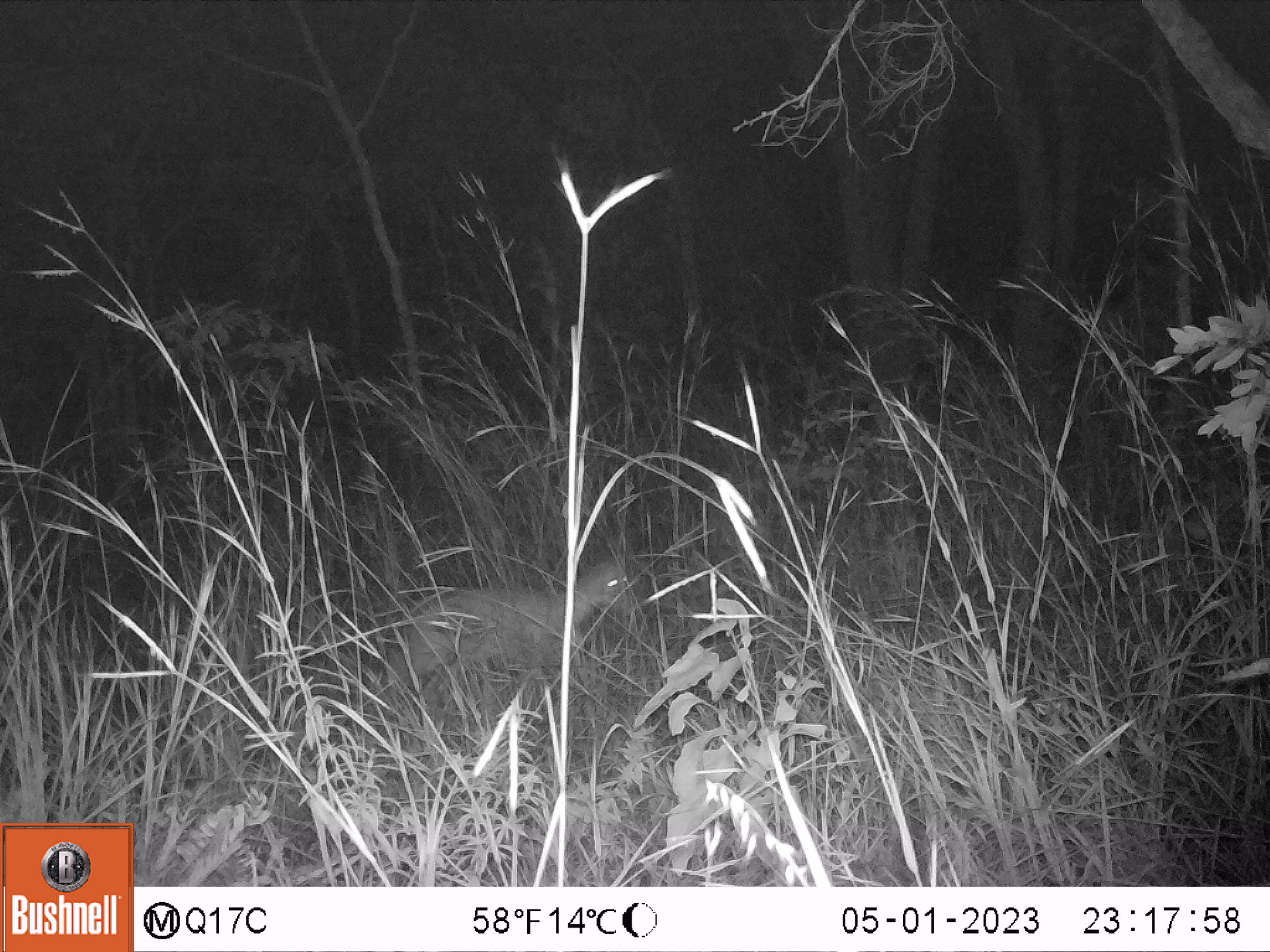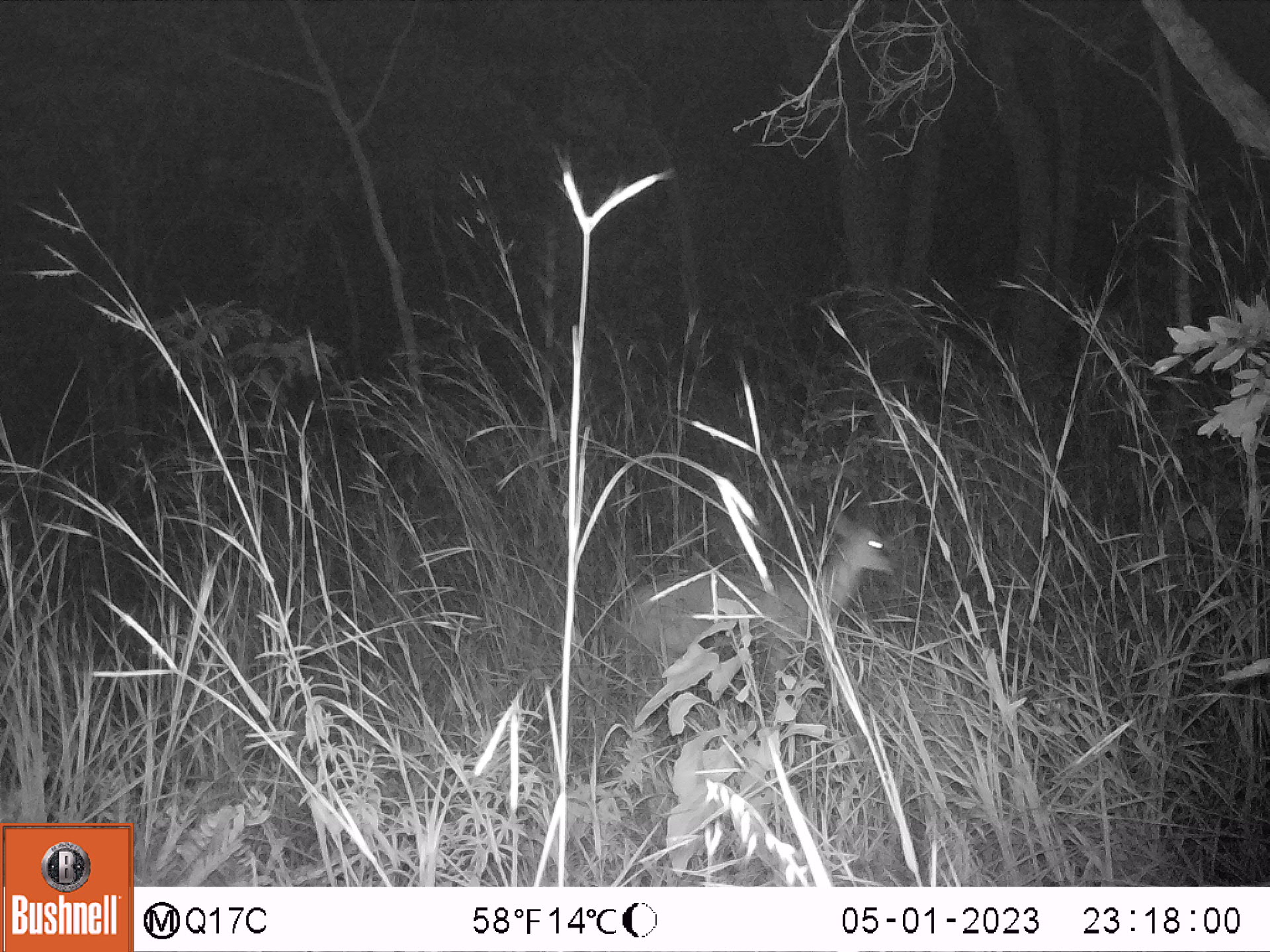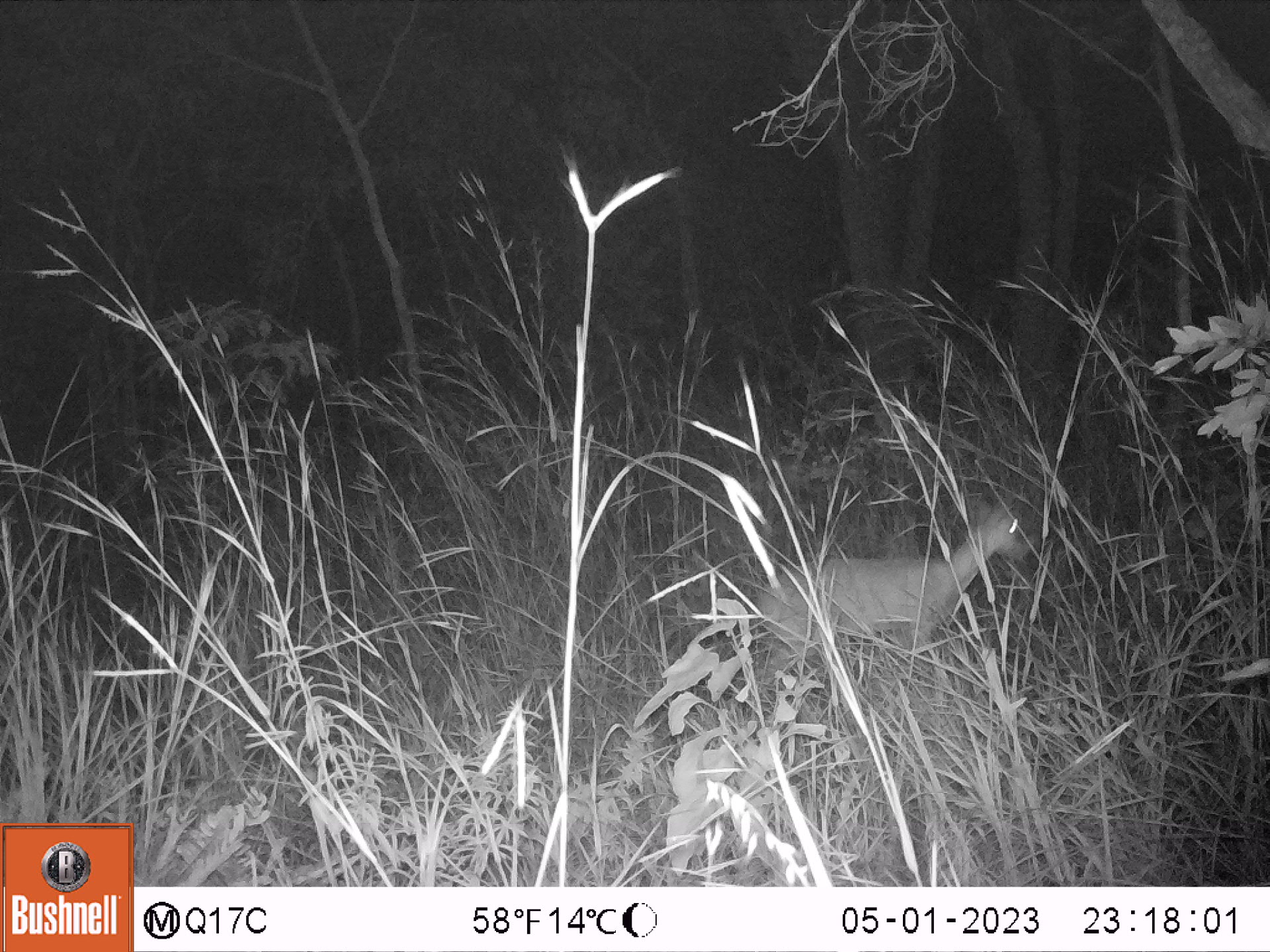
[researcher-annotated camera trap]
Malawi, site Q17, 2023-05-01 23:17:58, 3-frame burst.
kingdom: Animalia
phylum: Chordata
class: Mammalia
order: Artiodactyla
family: Bovidae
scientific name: Antilopinae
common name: small antelope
Small antelope (Antilopinae), count 1.